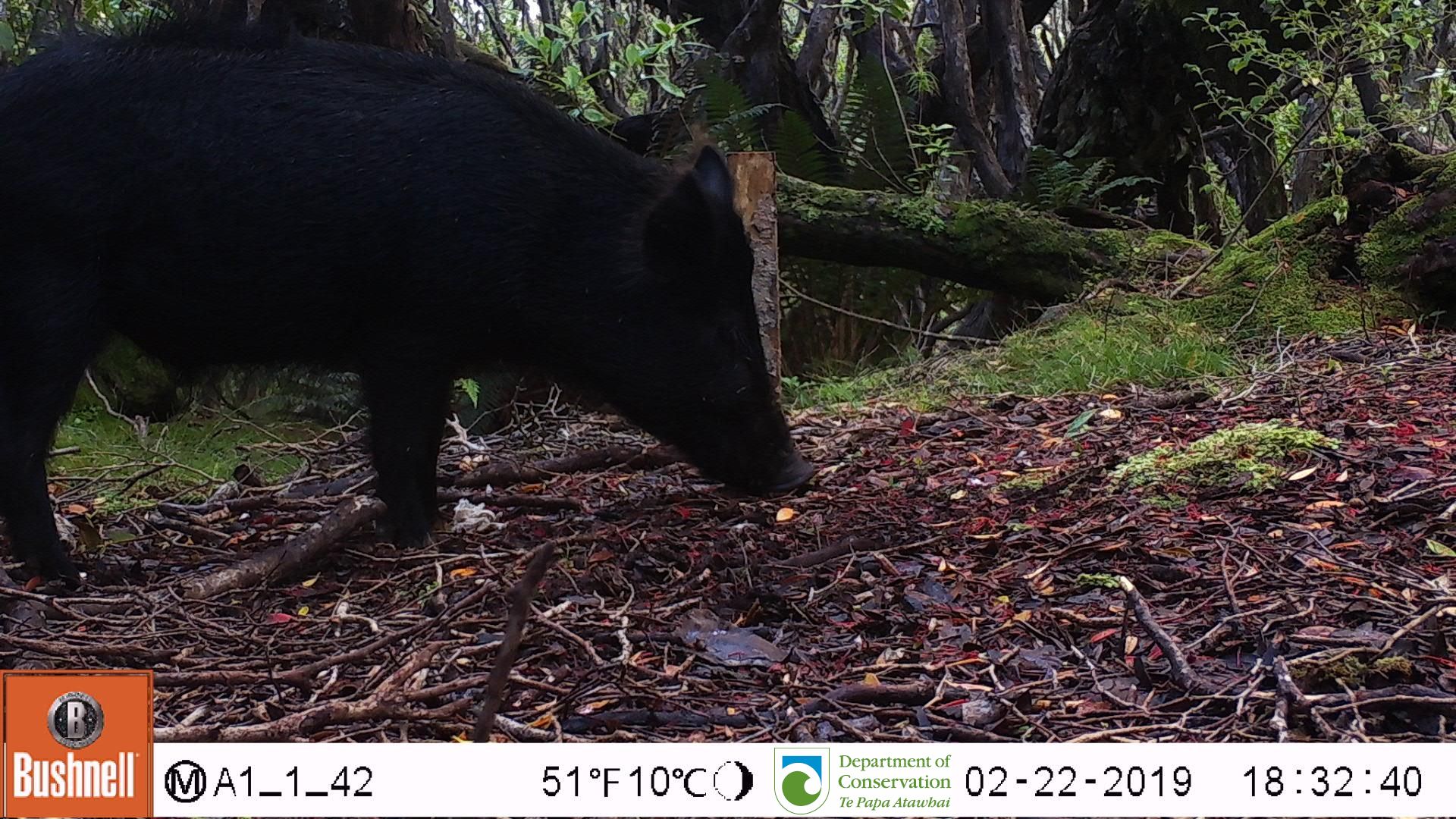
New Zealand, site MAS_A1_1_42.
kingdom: Animalia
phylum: Chordata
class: Mammalia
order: Artiodactyla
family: Suidae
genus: Sus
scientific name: Sus scrofa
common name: pig